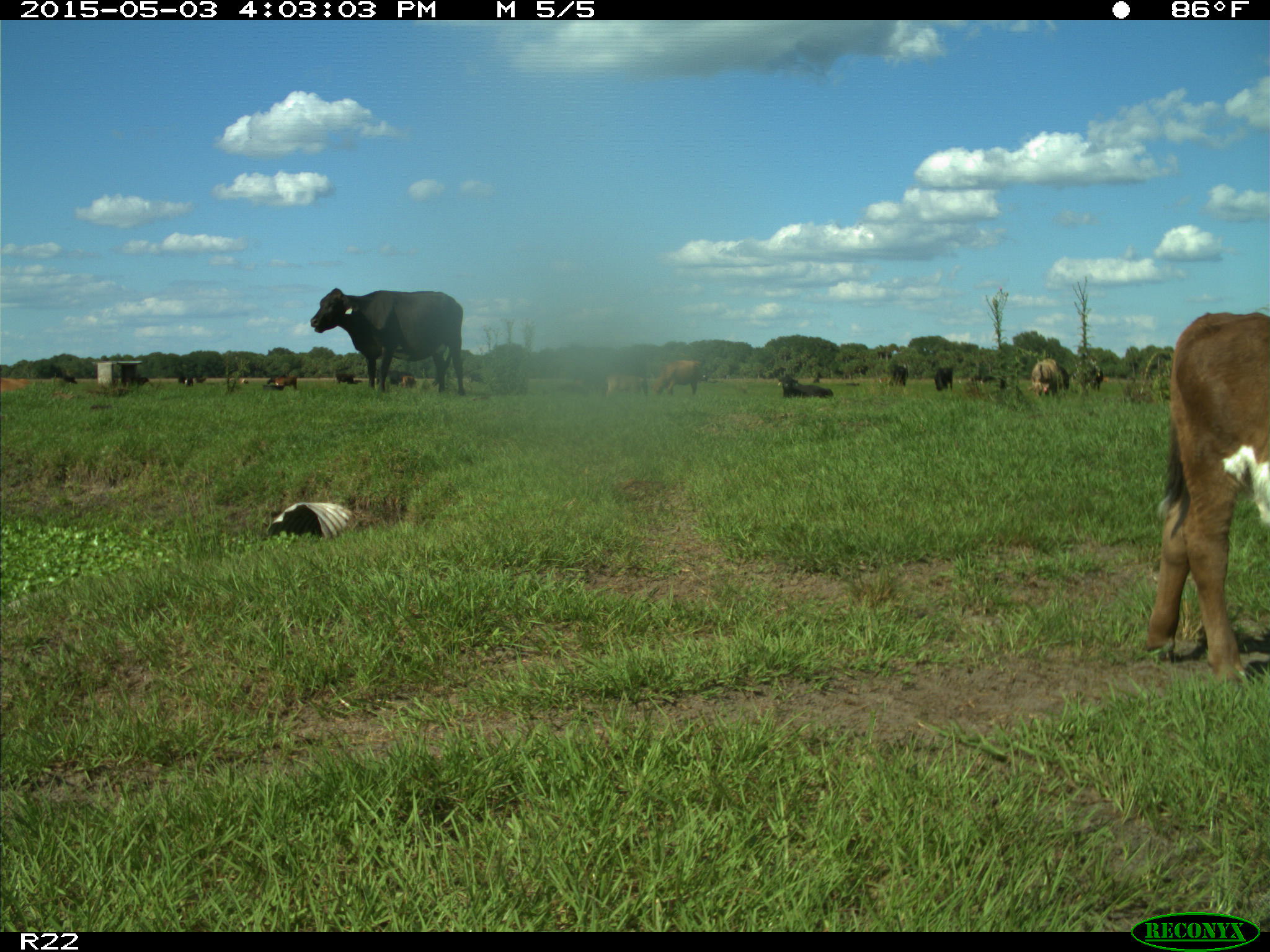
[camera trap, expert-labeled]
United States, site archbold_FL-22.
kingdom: Animalia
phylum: Chordata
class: Mammalia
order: Artiodactyla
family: Bovidae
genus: Bos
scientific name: Bos taurus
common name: domestic cow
Bos taurus (domestic cow).